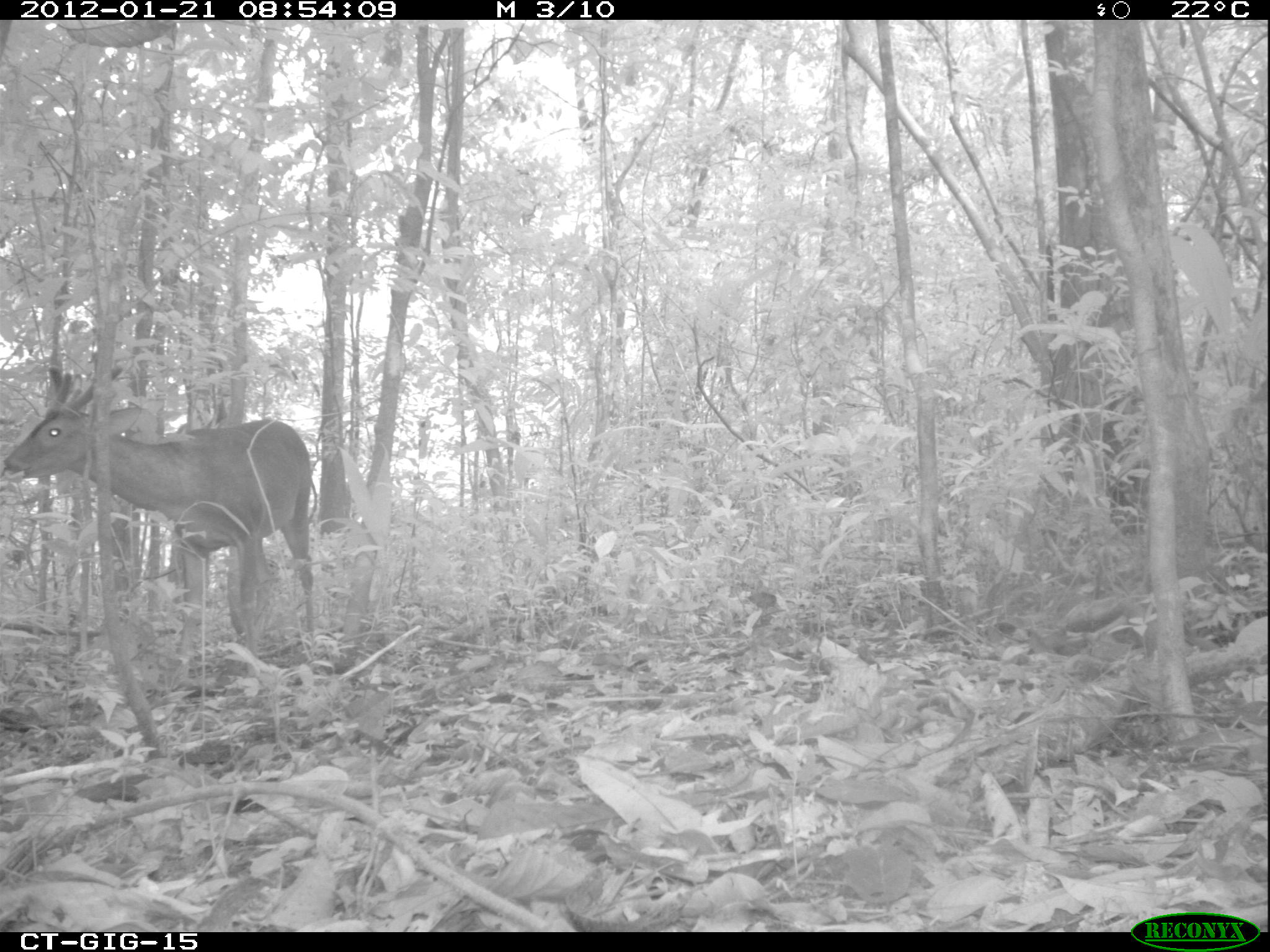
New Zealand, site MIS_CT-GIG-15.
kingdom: Animalia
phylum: Chordata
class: Mammalia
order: Artiodactyla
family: Cervidae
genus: Odocoileus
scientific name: Odocoileus virginianus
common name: white-tailed deer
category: white tailed deer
White tailed deer (white-tailed deer) (Odocoileus virginianus).